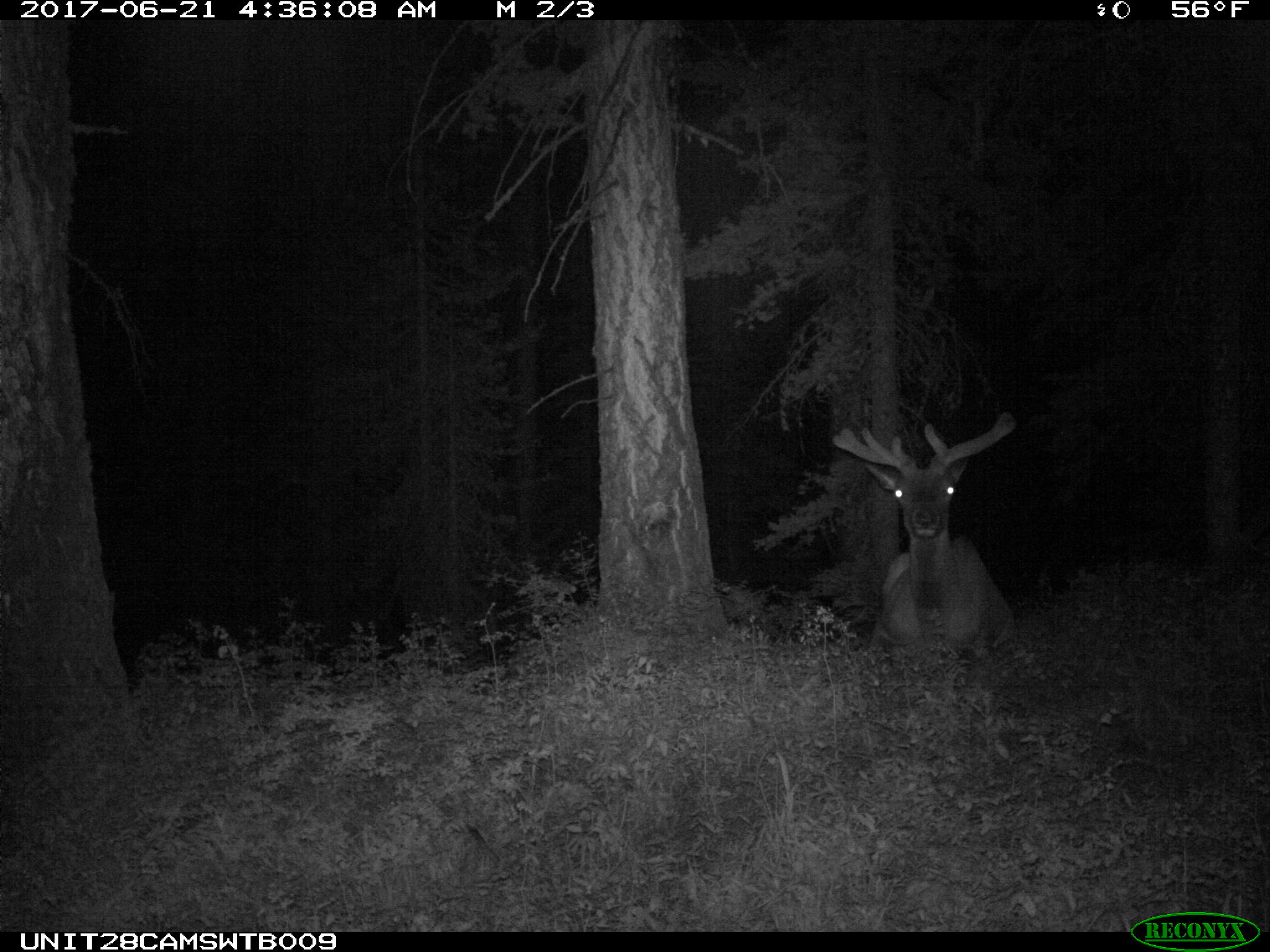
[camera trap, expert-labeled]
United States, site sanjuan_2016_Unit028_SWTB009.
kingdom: Animalia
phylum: Chordata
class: Mammalia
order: Artiodactyla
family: Cervidae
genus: Cervus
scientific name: Cervus elaphus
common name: red deer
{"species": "Cervus elaphus (red deer)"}